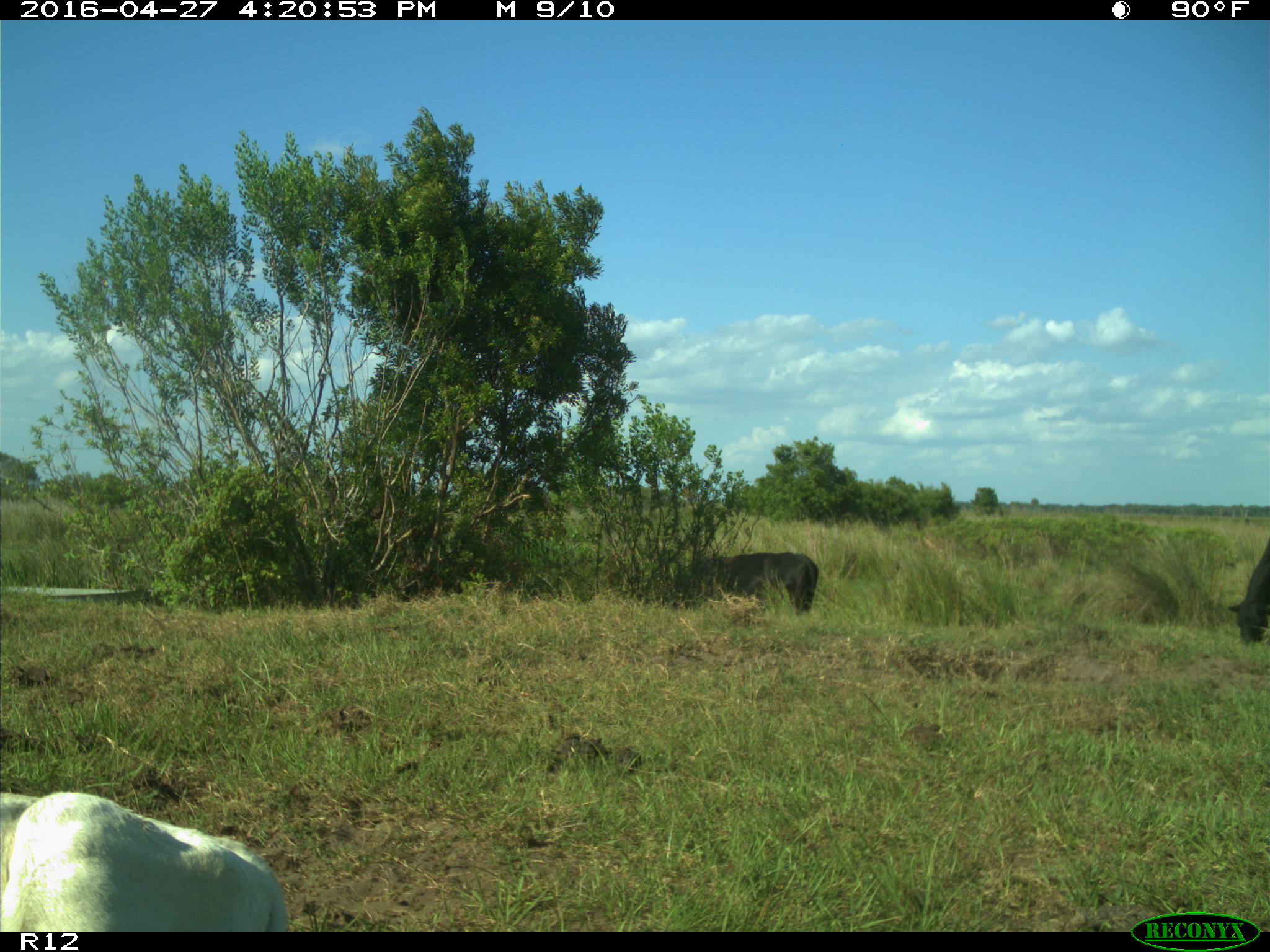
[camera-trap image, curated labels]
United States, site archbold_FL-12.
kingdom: Animalia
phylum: Chordata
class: Mammalia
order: Artiodactyla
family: Bovidae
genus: Bos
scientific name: Bos taurus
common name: domestic cow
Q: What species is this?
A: Bos taurus (domestic cow).